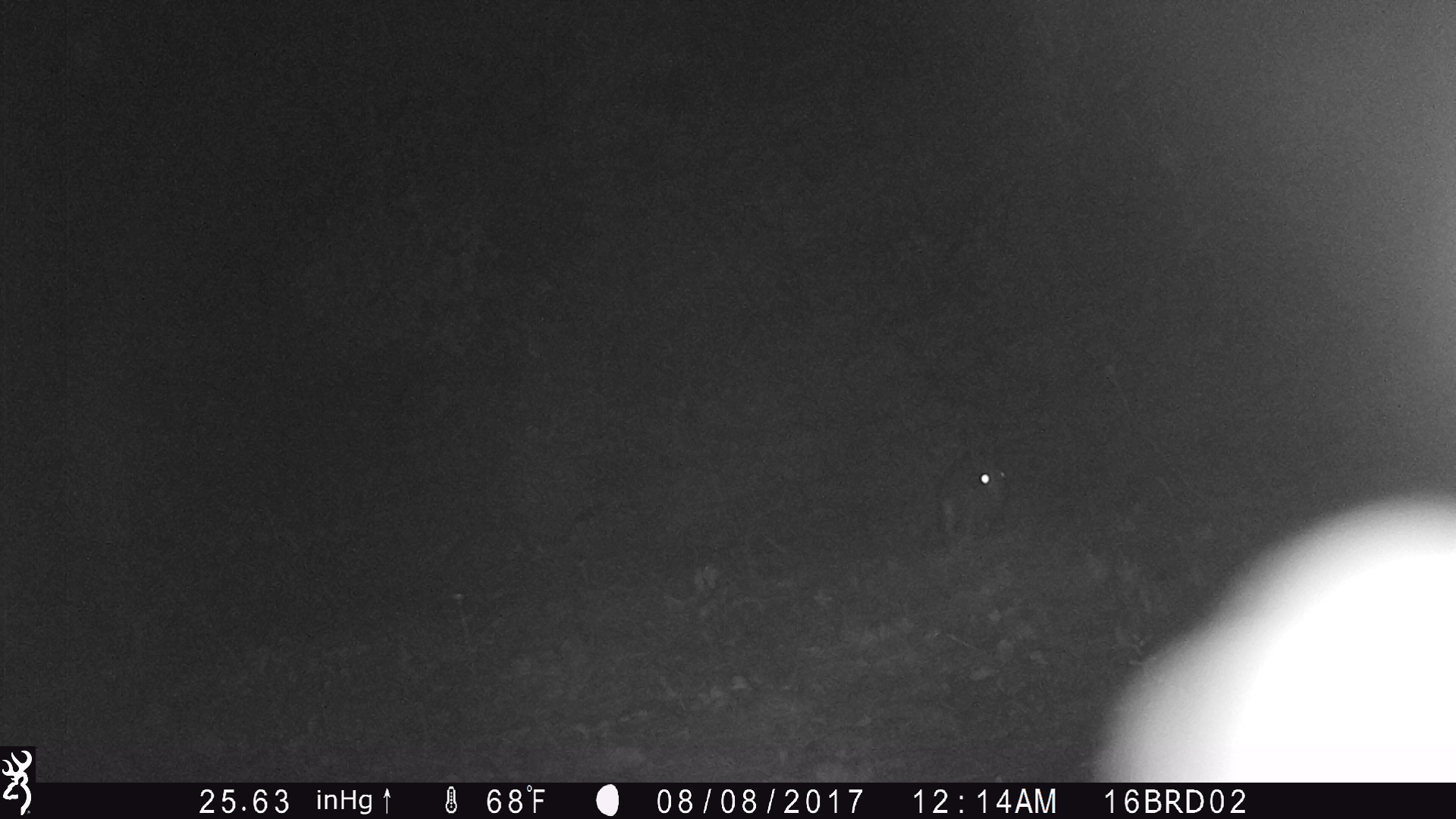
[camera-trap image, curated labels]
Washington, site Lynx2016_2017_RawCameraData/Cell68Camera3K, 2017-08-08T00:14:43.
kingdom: Animalia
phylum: Chordata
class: Mammalia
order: Lagomorpha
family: Leporidae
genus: Lepus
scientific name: Lepus americanus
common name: snowshoe hare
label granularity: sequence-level